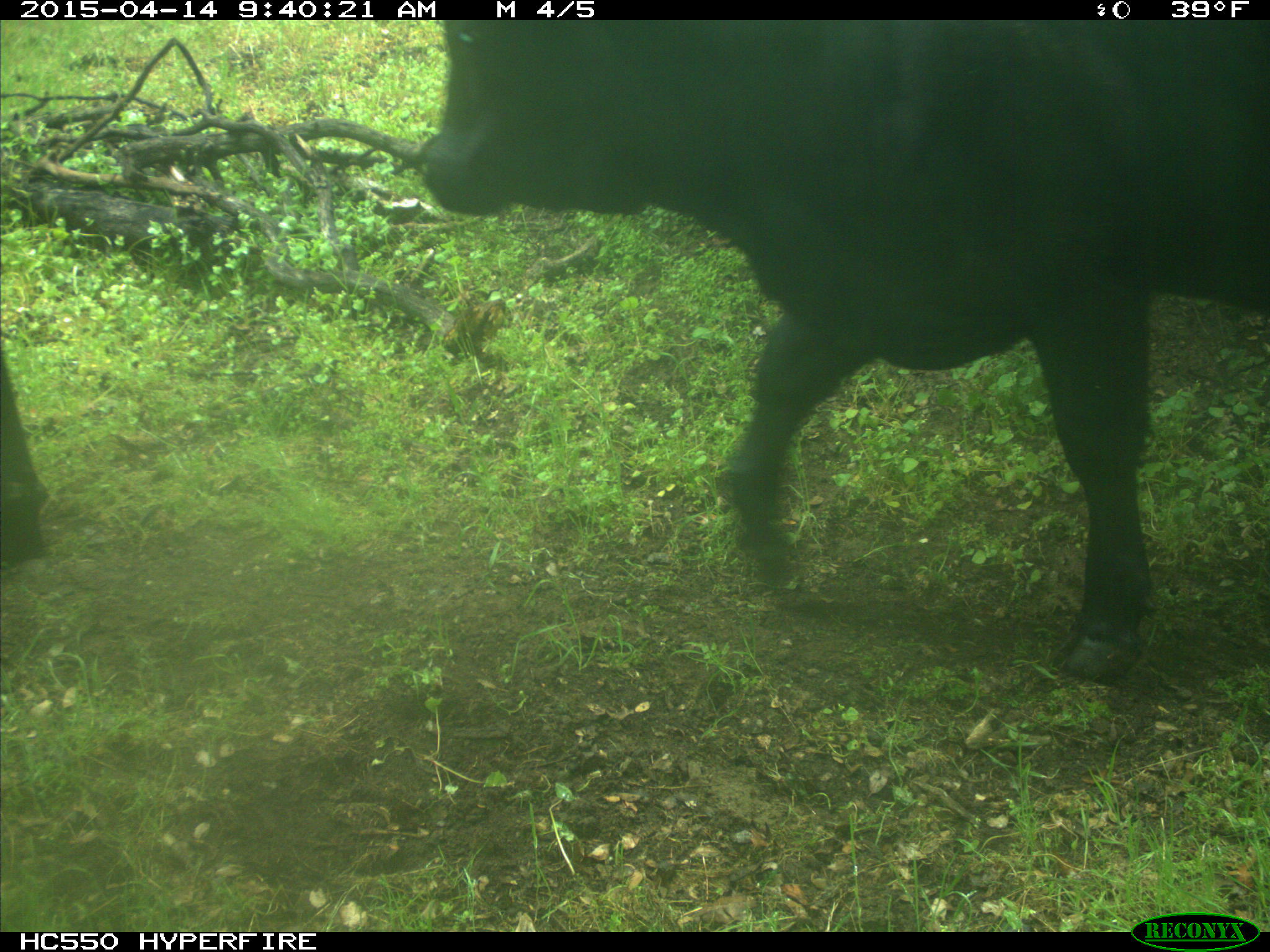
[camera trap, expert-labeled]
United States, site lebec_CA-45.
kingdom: Animalia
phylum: Chordata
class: Mammalia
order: Artiodactyla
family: Bovidae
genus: Bos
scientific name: Bos taurus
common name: domestic cow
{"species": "Bos taurus (domestic cow)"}